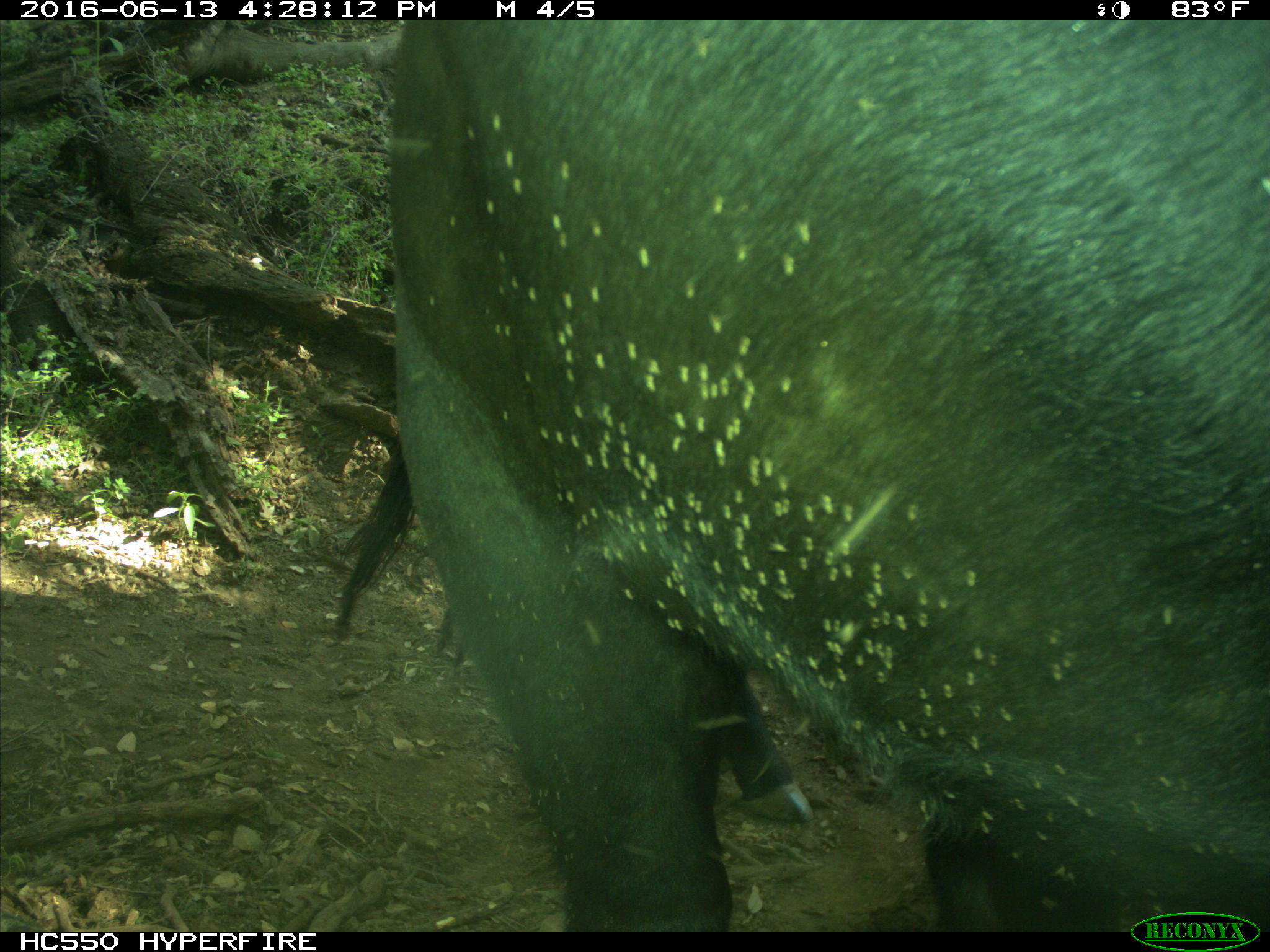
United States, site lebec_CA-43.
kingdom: Animalia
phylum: Chordata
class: Mammalia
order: Artiodactyla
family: Bovidae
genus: Bos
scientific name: Bos taurus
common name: domestic cow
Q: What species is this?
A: Bos taurus (domestic cow).